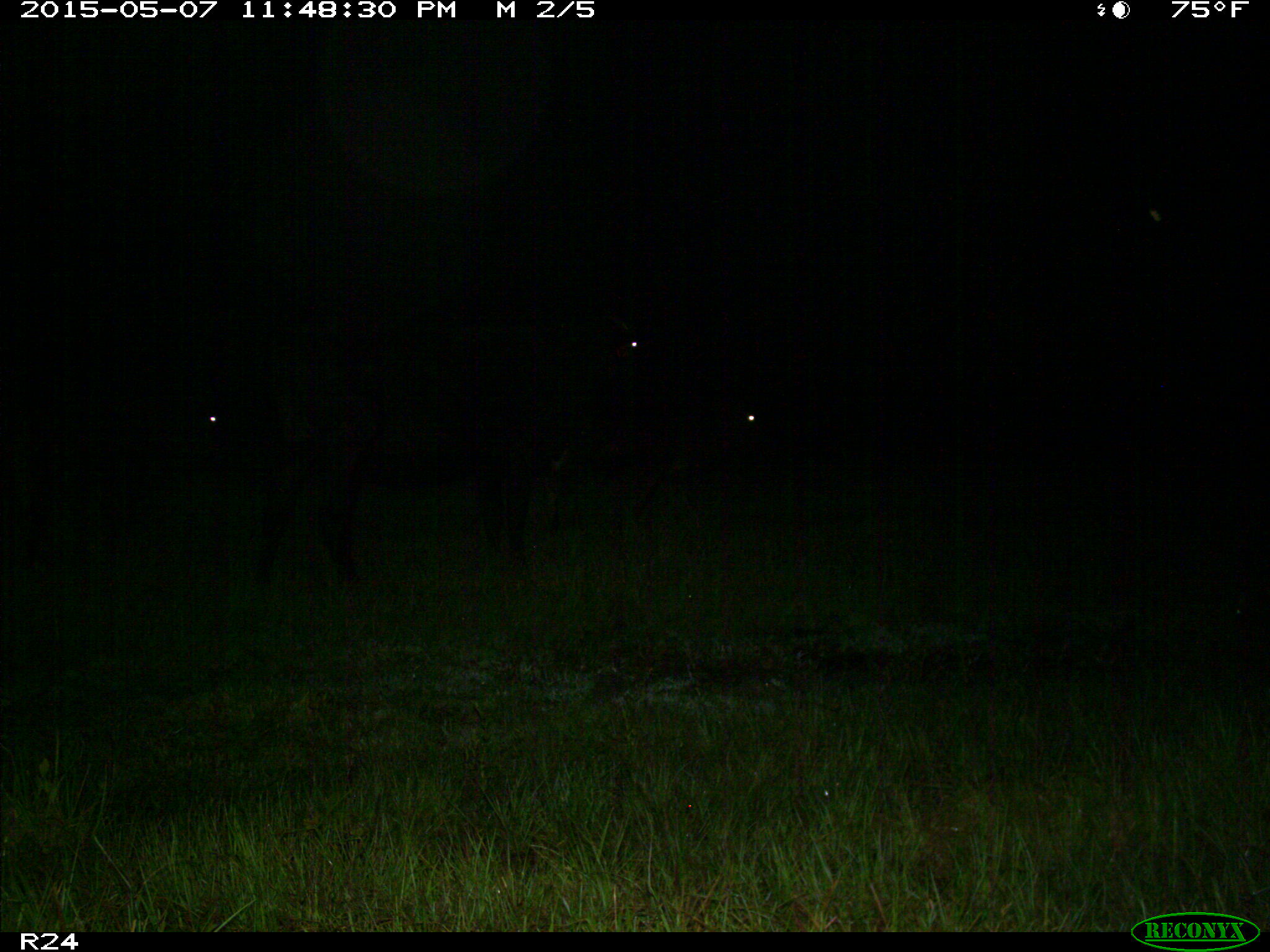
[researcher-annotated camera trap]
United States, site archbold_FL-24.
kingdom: Animalia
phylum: Chordata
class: Mammalia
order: Artiodactyla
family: Bovidae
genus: Bos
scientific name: Bos taurus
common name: domestic cow